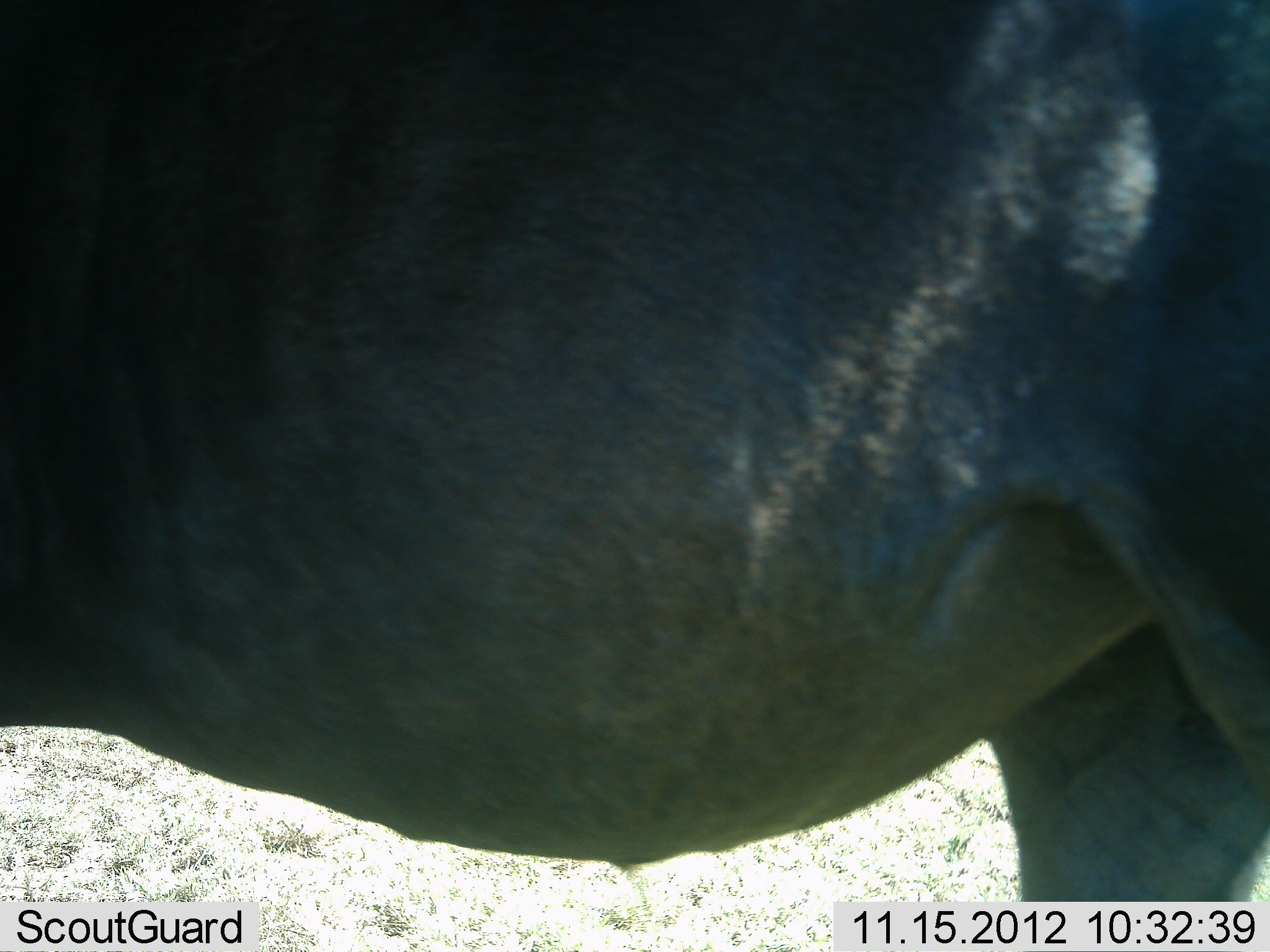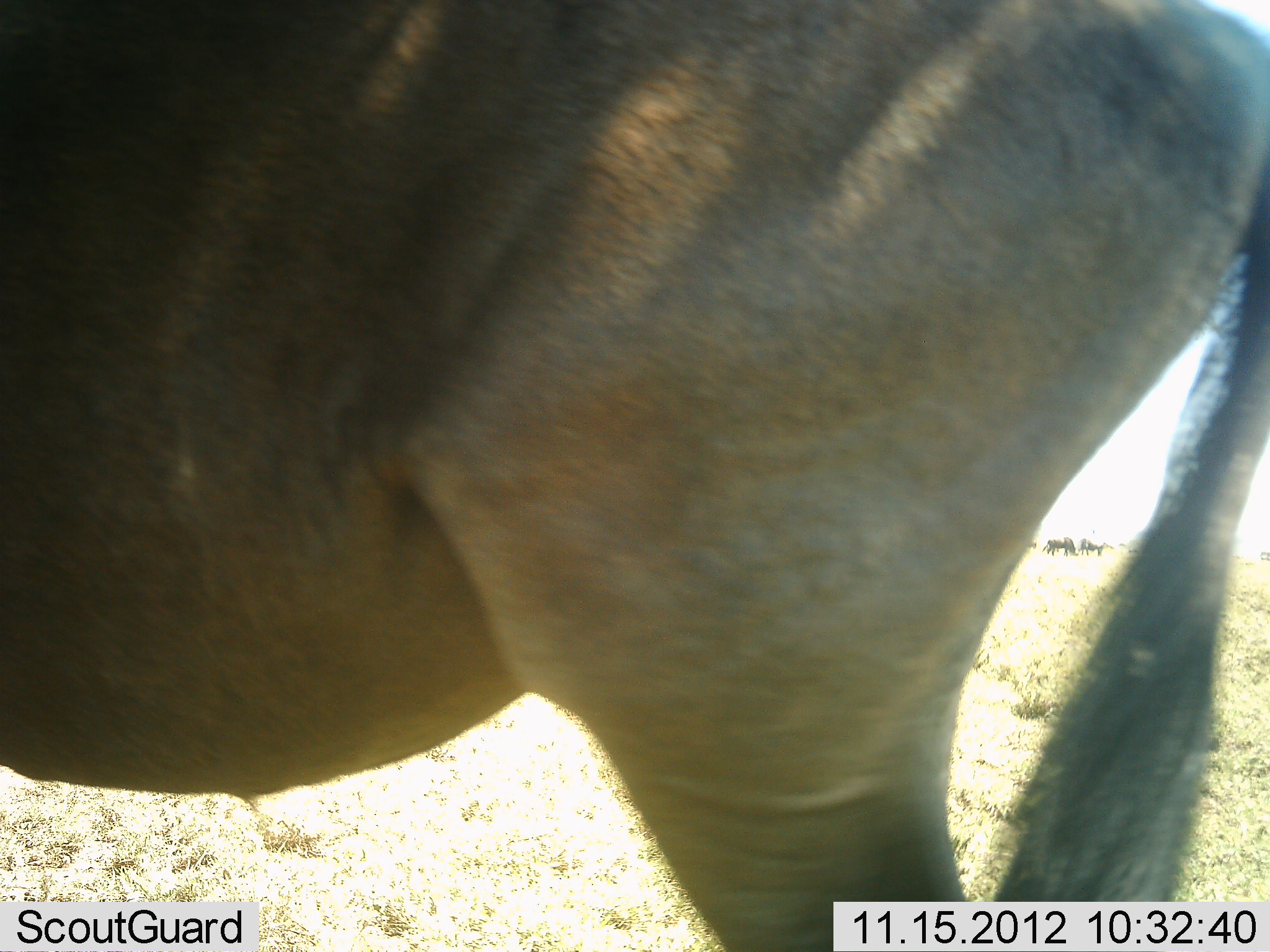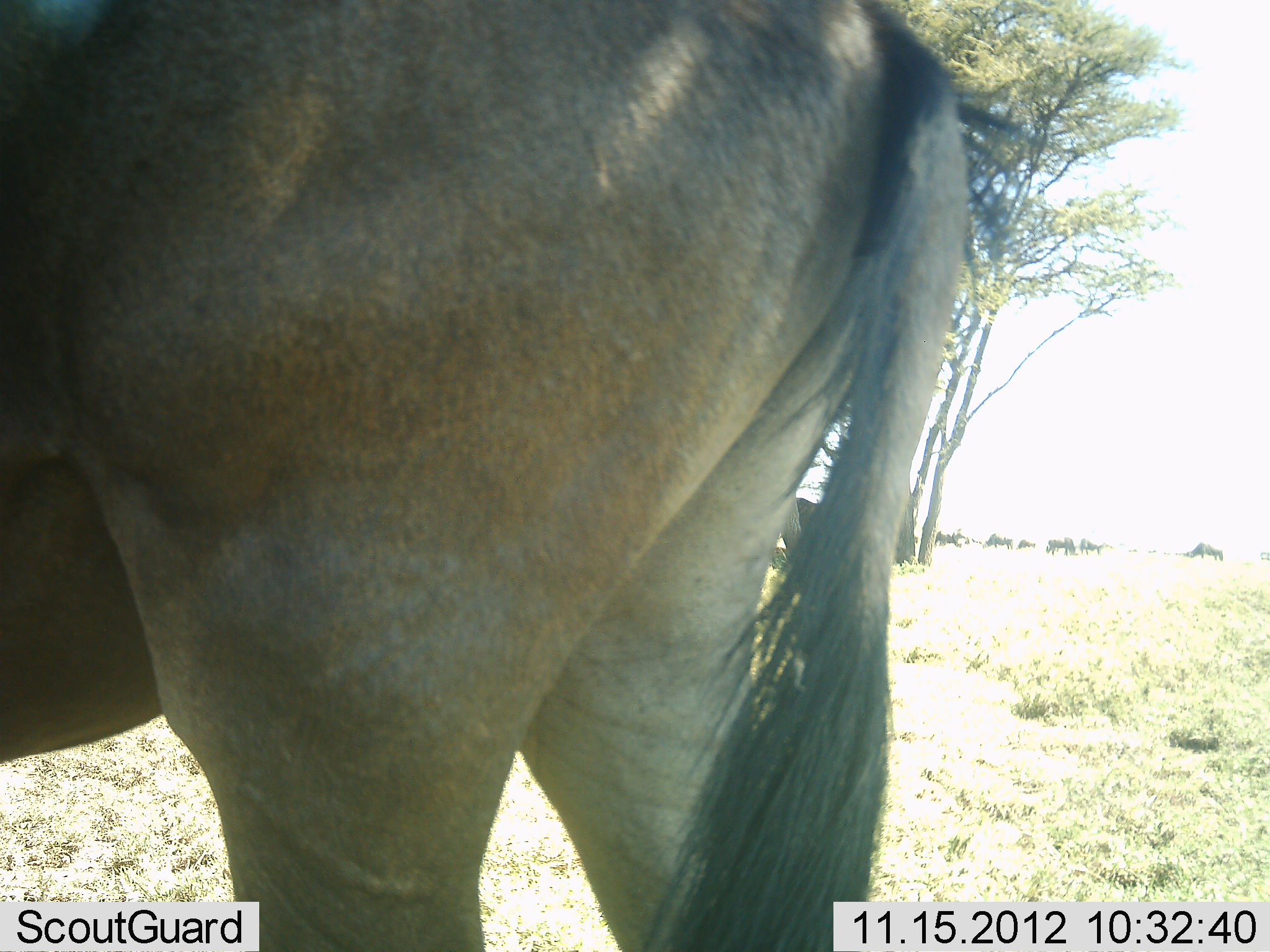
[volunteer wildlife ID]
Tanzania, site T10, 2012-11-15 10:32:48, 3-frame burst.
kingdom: Animalia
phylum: Chordata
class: Mammalia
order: Artiodactyla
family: Bovidae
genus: Connochaetes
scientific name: Connochaetes taurinus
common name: blue wildebeest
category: wildebeest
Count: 1.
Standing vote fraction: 50%.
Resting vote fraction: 0%.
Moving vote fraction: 50%.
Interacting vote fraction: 0%.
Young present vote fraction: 0%.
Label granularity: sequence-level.